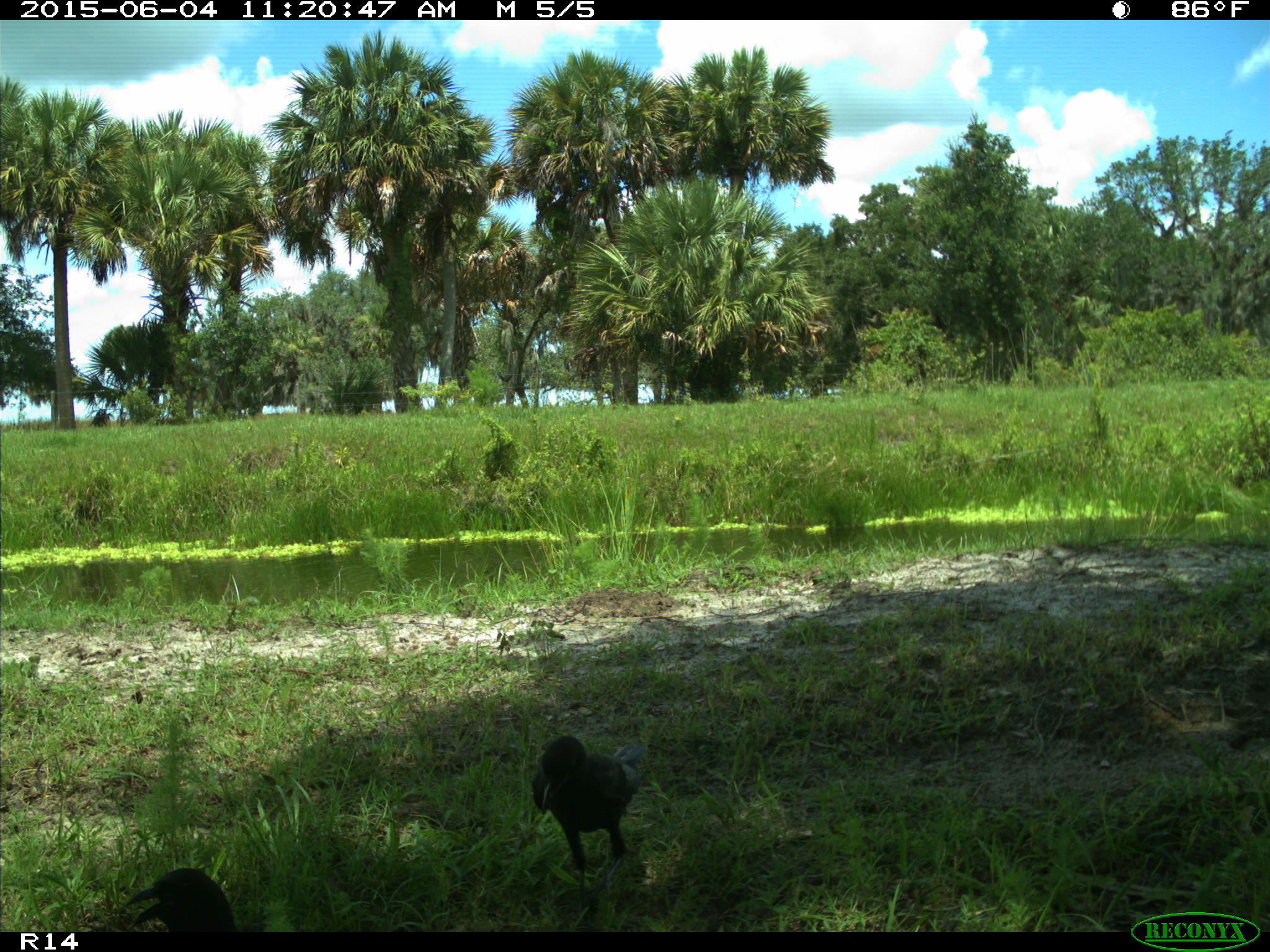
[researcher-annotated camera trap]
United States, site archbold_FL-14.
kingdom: Animalia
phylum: Chordata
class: Aves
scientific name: Aves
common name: birds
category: unidentified bird